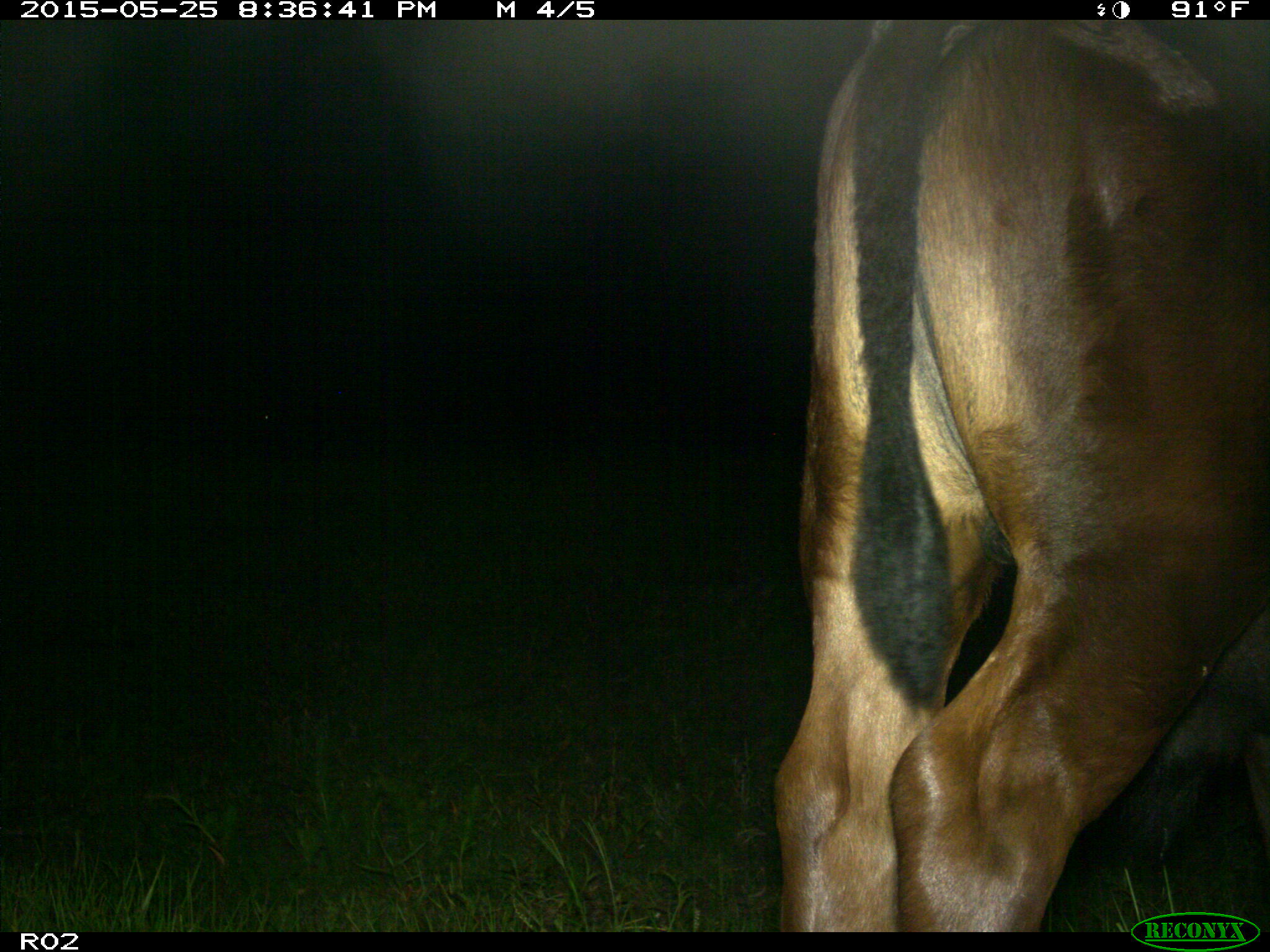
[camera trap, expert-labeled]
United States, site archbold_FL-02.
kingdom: Animalia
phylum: Chordata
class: Mammalia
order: Artiodactyla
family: Bovidae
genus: Bos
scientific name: Bos taurus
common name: domestic cow